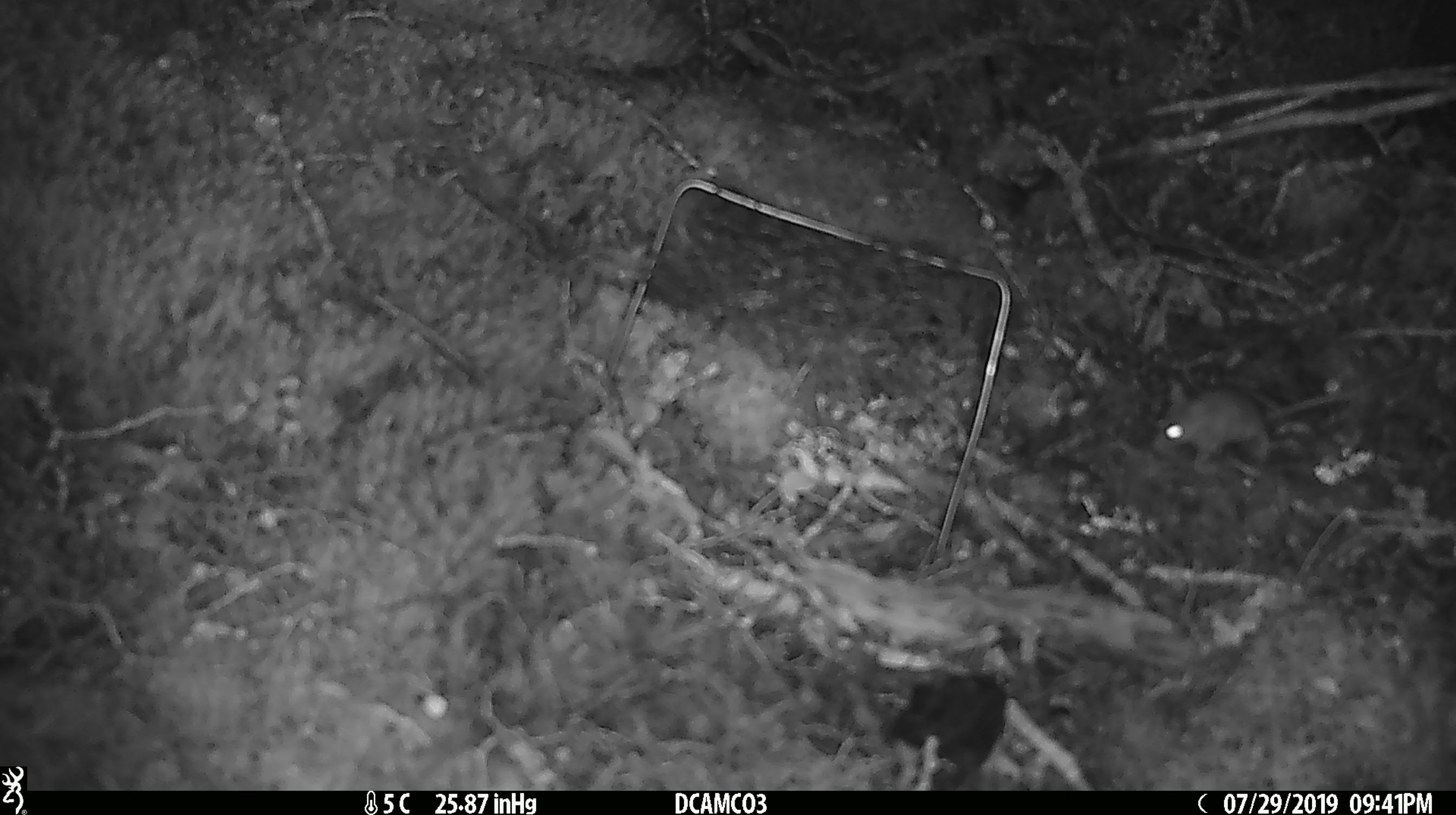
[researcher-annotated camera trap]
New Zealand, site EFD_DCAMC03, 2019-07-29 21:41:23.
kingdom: Animalia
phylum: Chordata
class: Mammalia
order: Rodentia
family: Muridae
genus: Mus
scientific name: Mus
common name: mouse